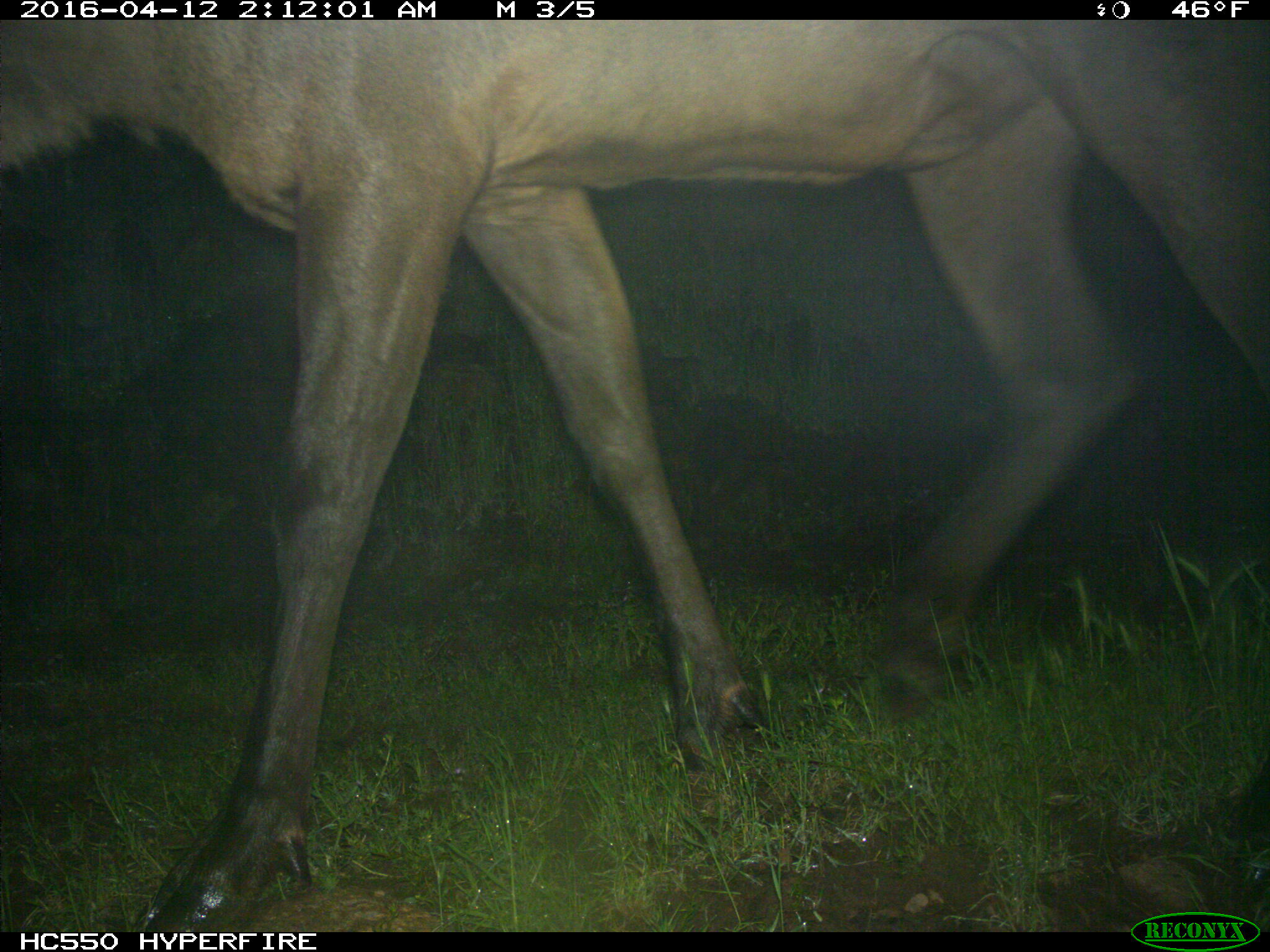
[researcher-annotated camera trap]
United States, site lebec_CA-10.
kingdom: Animalia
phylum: Chordata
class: Mammalia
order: Artiodactyla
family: Cervidae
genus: Cervus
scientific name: Cervus canadensis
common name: elk